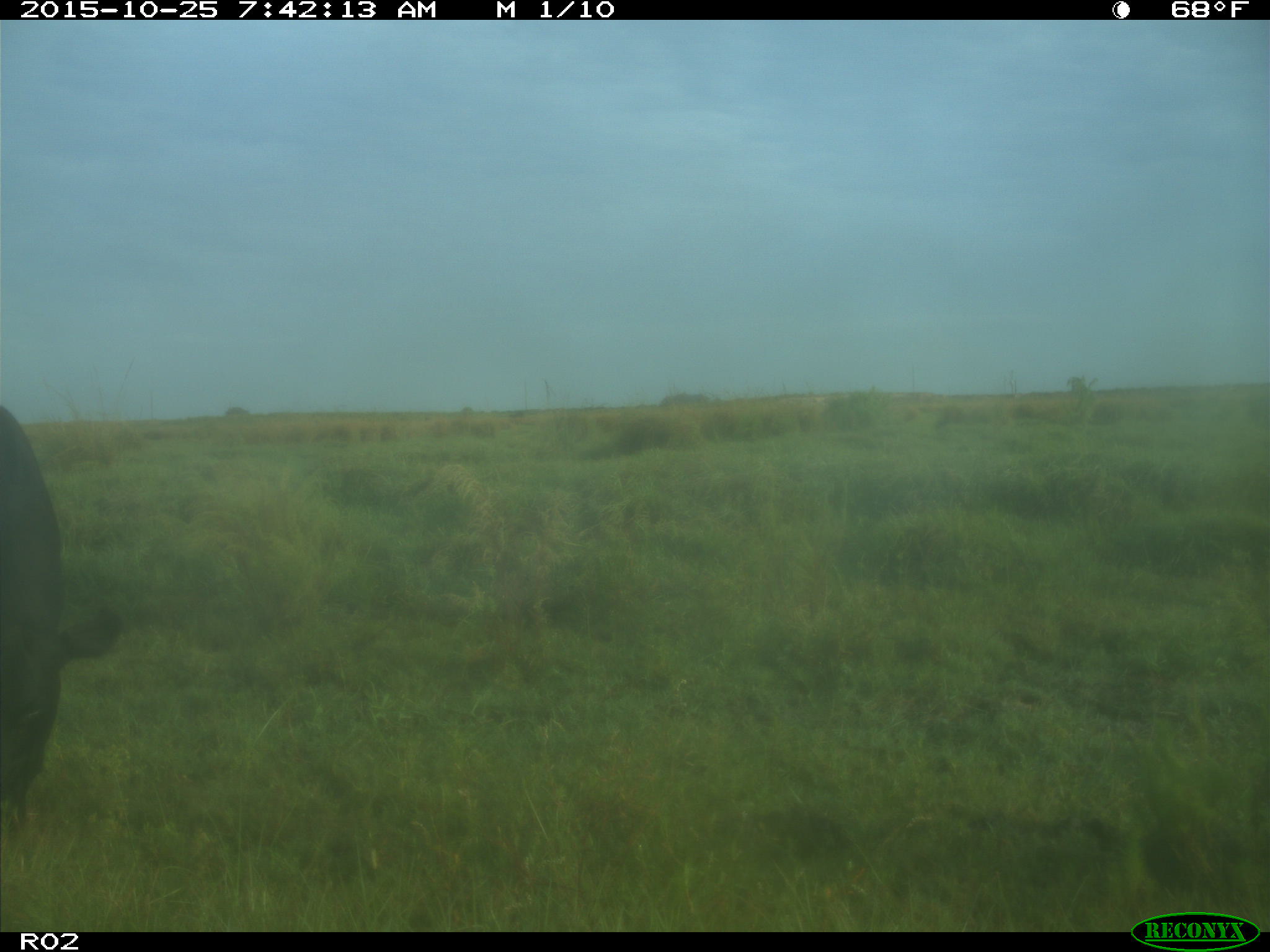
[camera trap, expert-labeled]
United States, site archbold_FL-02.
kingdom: Animalia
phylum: Chordata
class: Mammalia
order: Artiodactyla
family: Bovidae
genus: Bos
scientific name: Bos taurus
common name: domestic cow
Bos taurus (domestic cow).